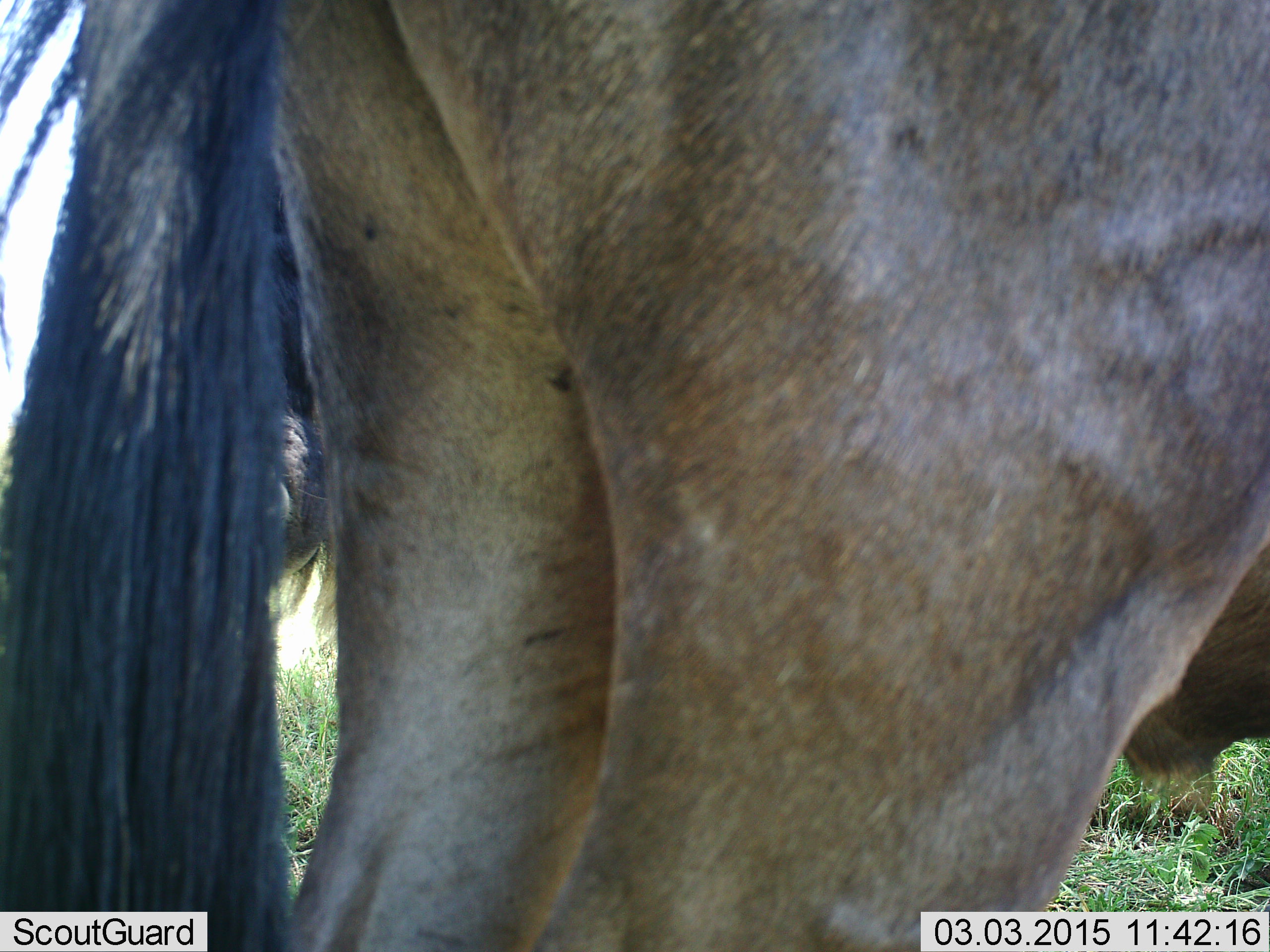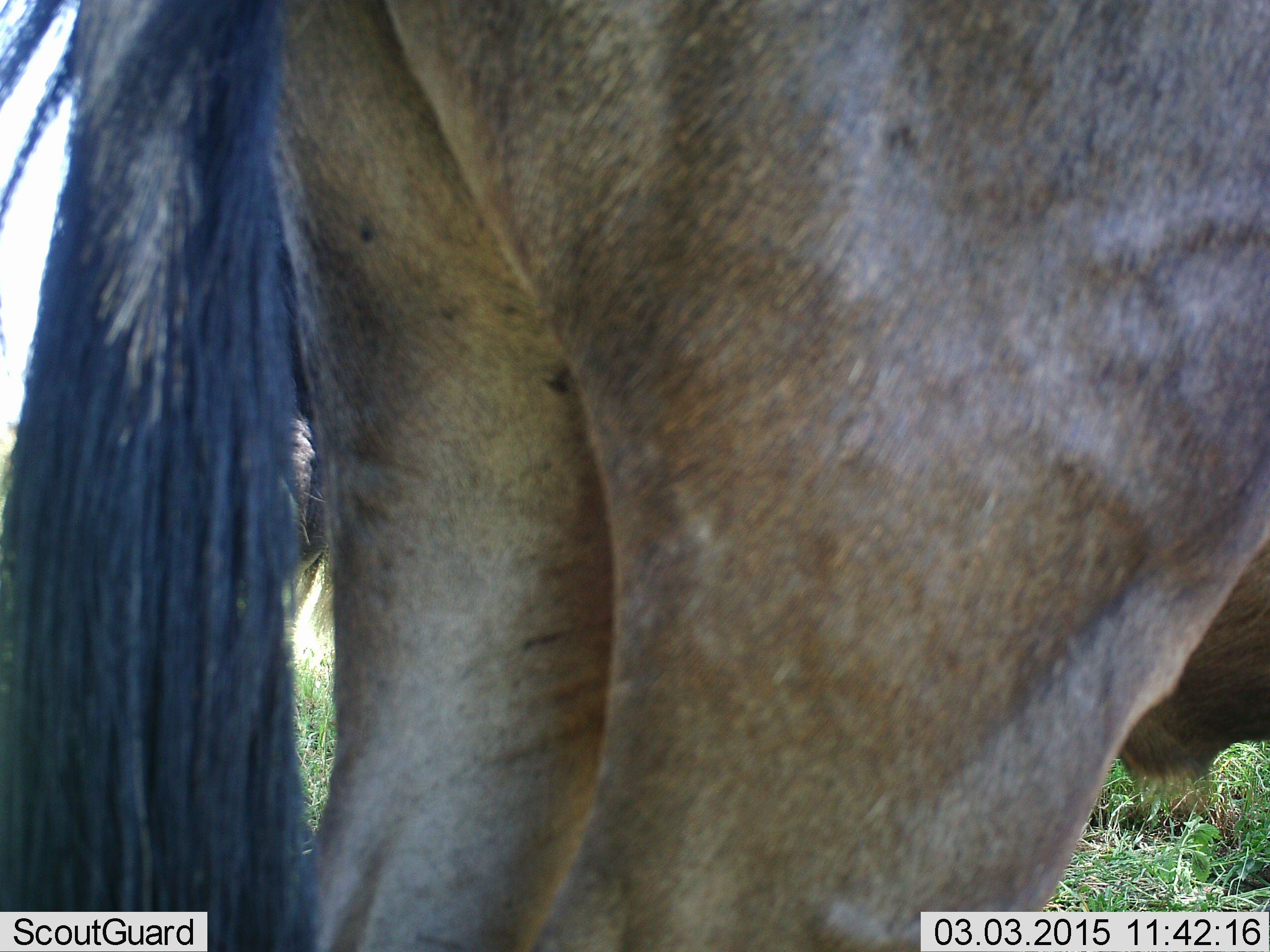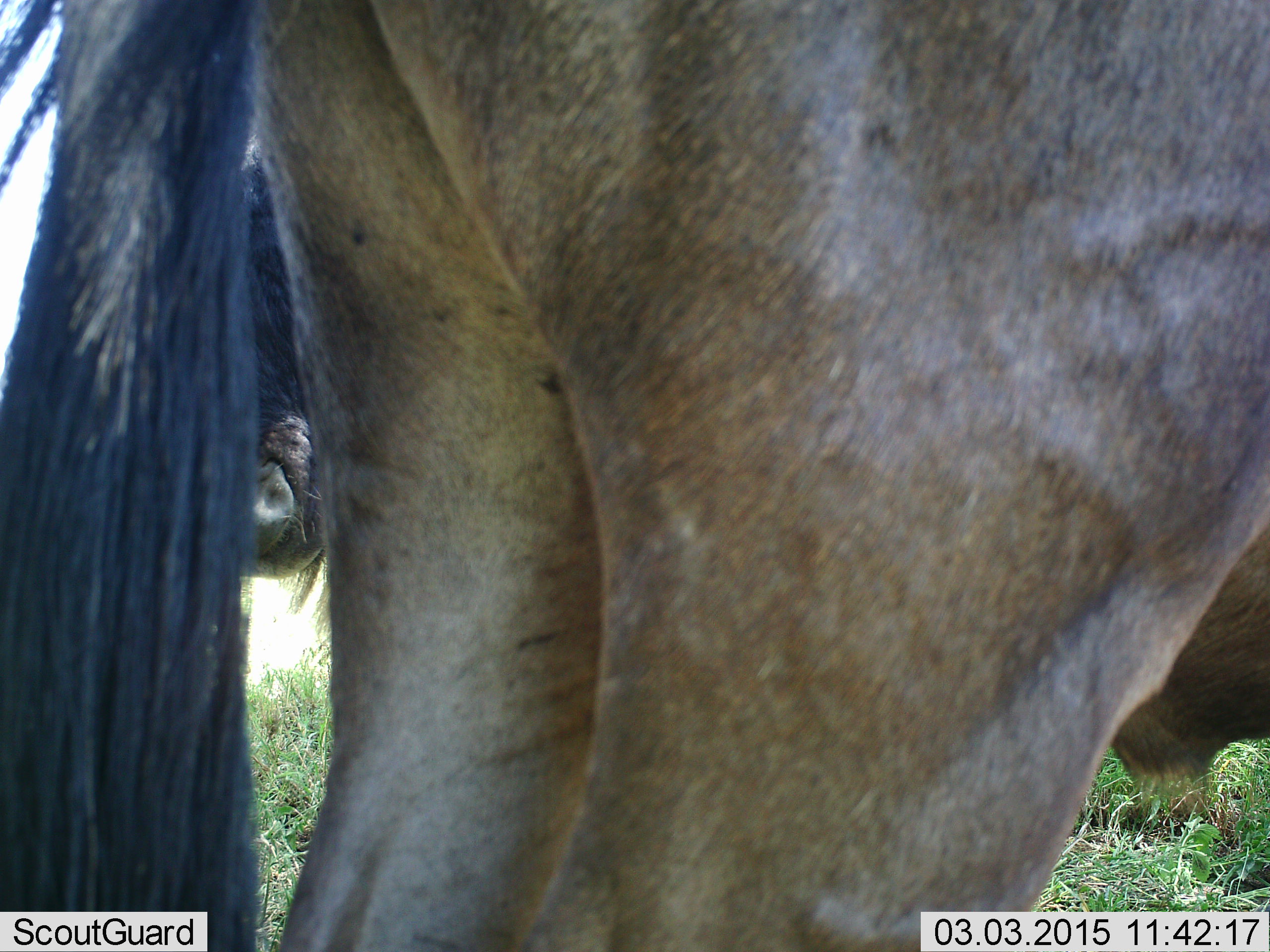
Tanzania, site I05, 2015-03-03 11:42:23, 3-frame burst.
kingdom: Animalia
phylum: Chordata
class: Mammalia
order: Artiodactyla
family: Bovidae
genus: Connochaetes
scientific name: Connochaetes taurinus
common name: blue wildebeest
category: wildebeest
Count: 2.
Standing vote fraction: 100%.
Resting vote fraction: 10%.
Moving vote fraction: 0%.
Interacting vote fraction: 0%.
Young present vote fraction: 0%.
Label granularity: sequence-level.